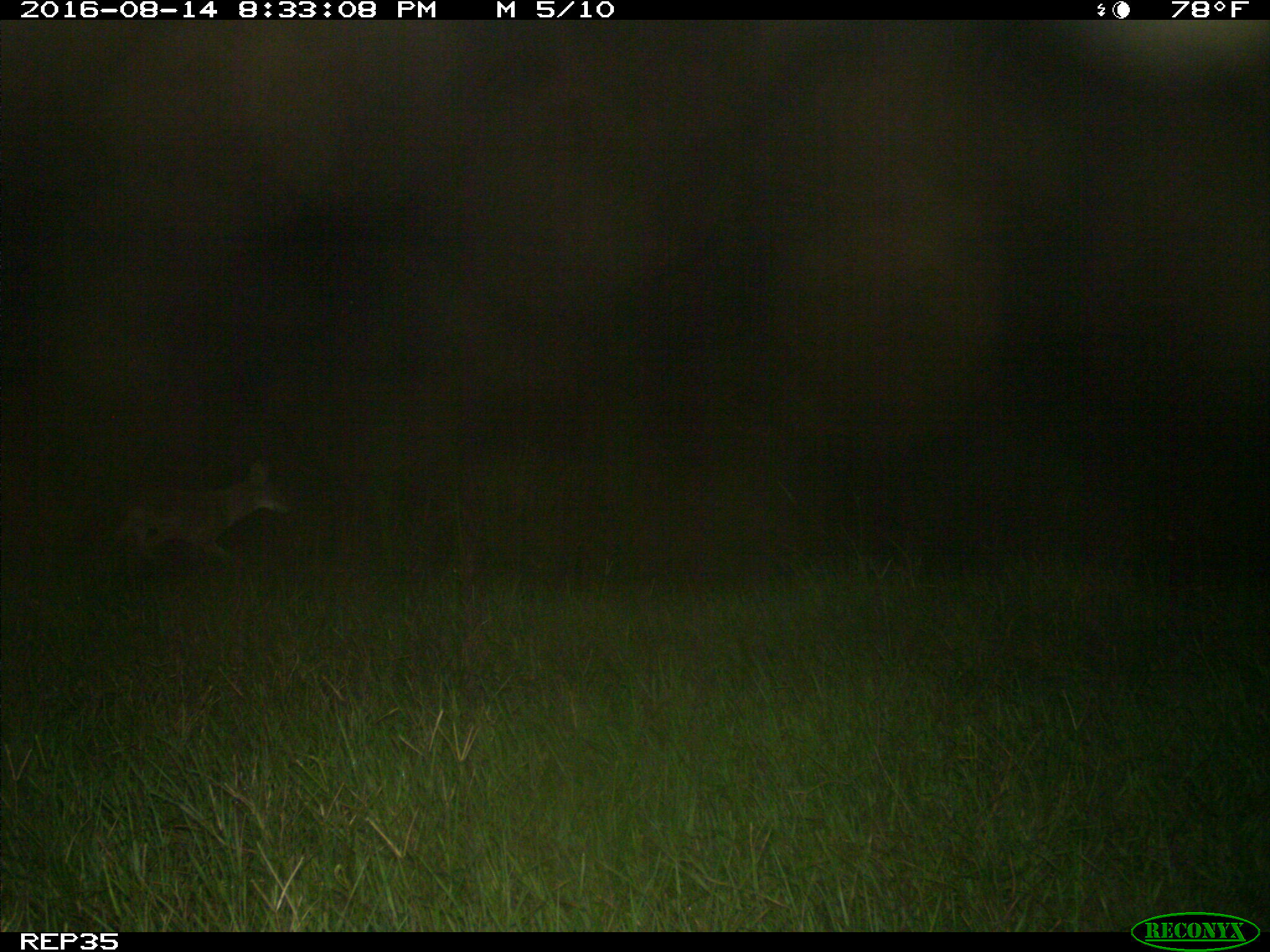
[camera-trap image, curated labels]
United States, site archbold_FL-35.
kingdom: Animalia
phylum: Chordata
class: Mammalia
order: Carnivora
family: Canidae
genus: Canis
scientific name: Canis latrans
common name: coyote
Canis latrans (coyote).